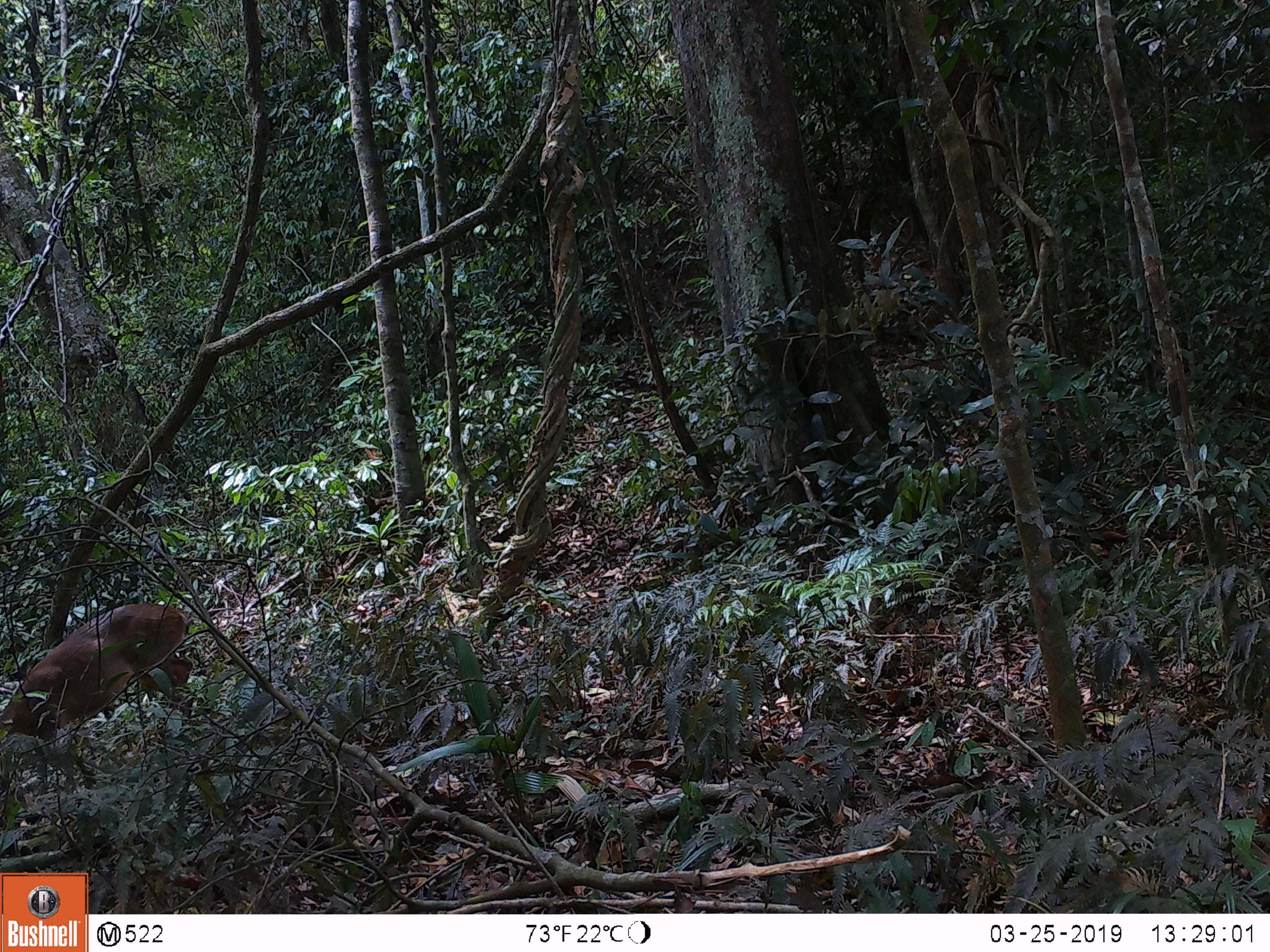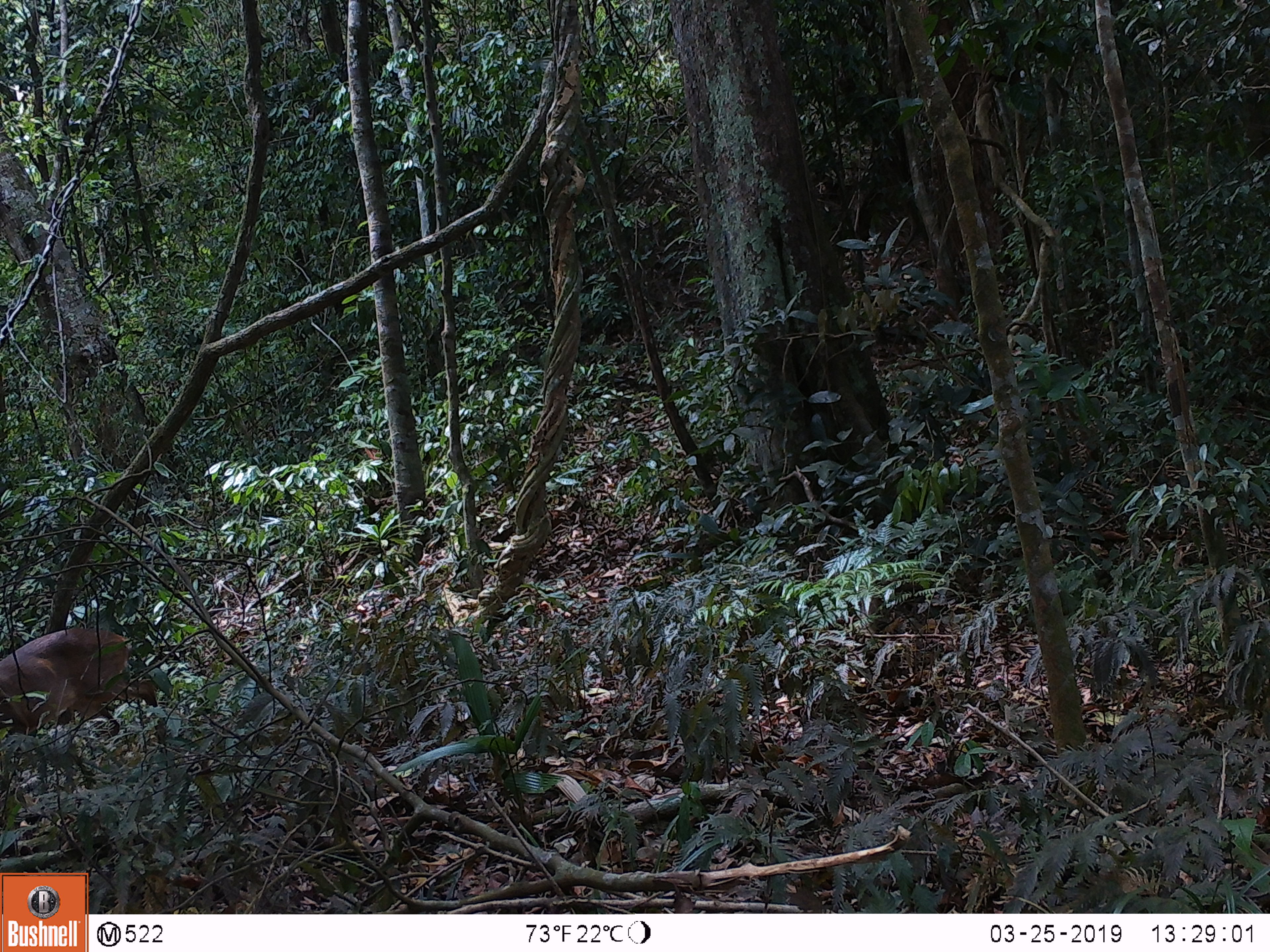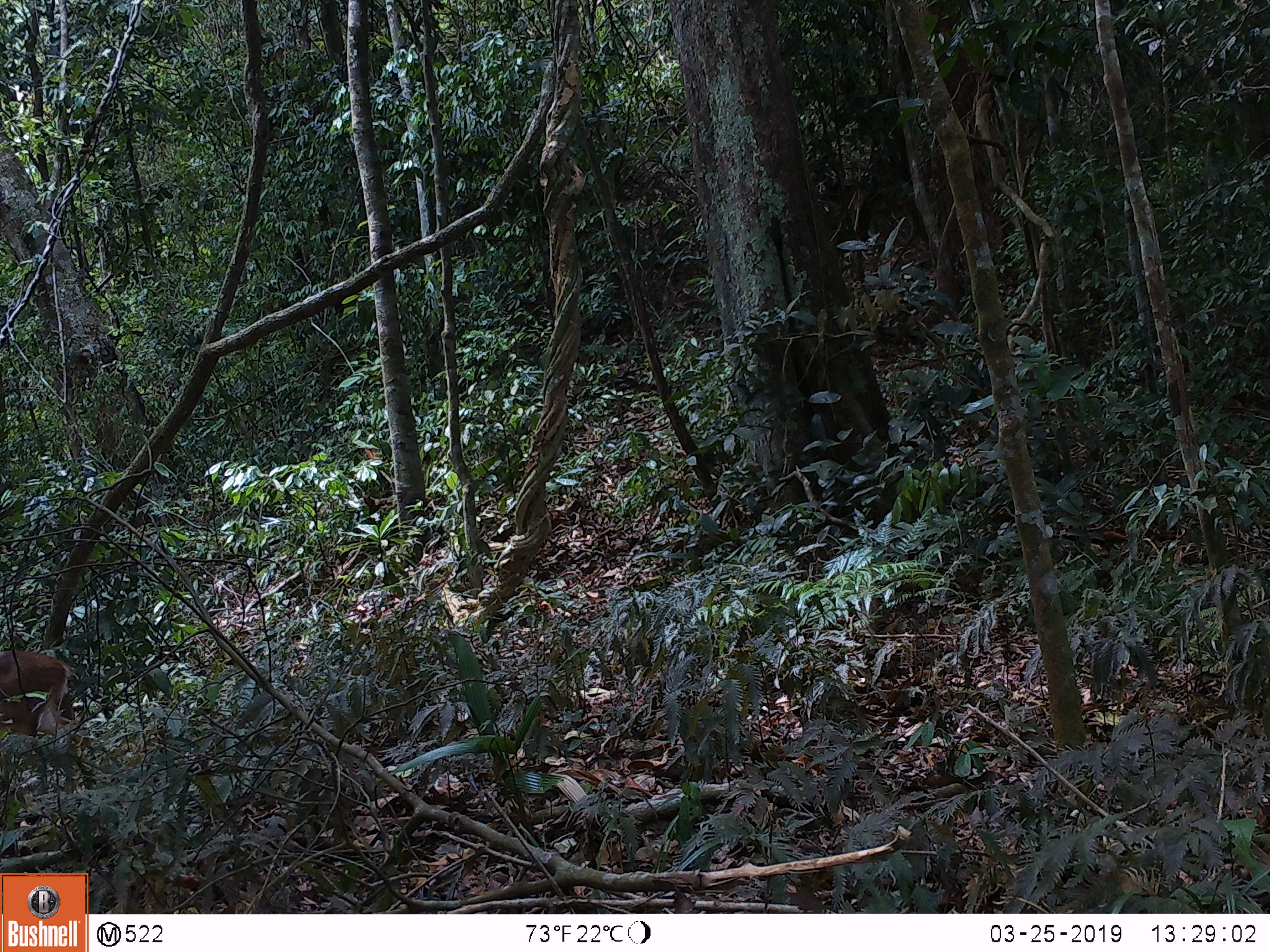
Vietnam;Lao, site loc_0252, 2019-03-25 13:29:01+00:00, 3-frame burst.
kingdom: Animalia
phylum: Chordata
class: Mammalia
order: Artiodactyla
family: Cervidae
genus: Muntiacus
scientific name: Muntiacus vuquangensis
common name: large-antlered muntjac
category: large antlered muntjac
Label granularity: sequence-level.